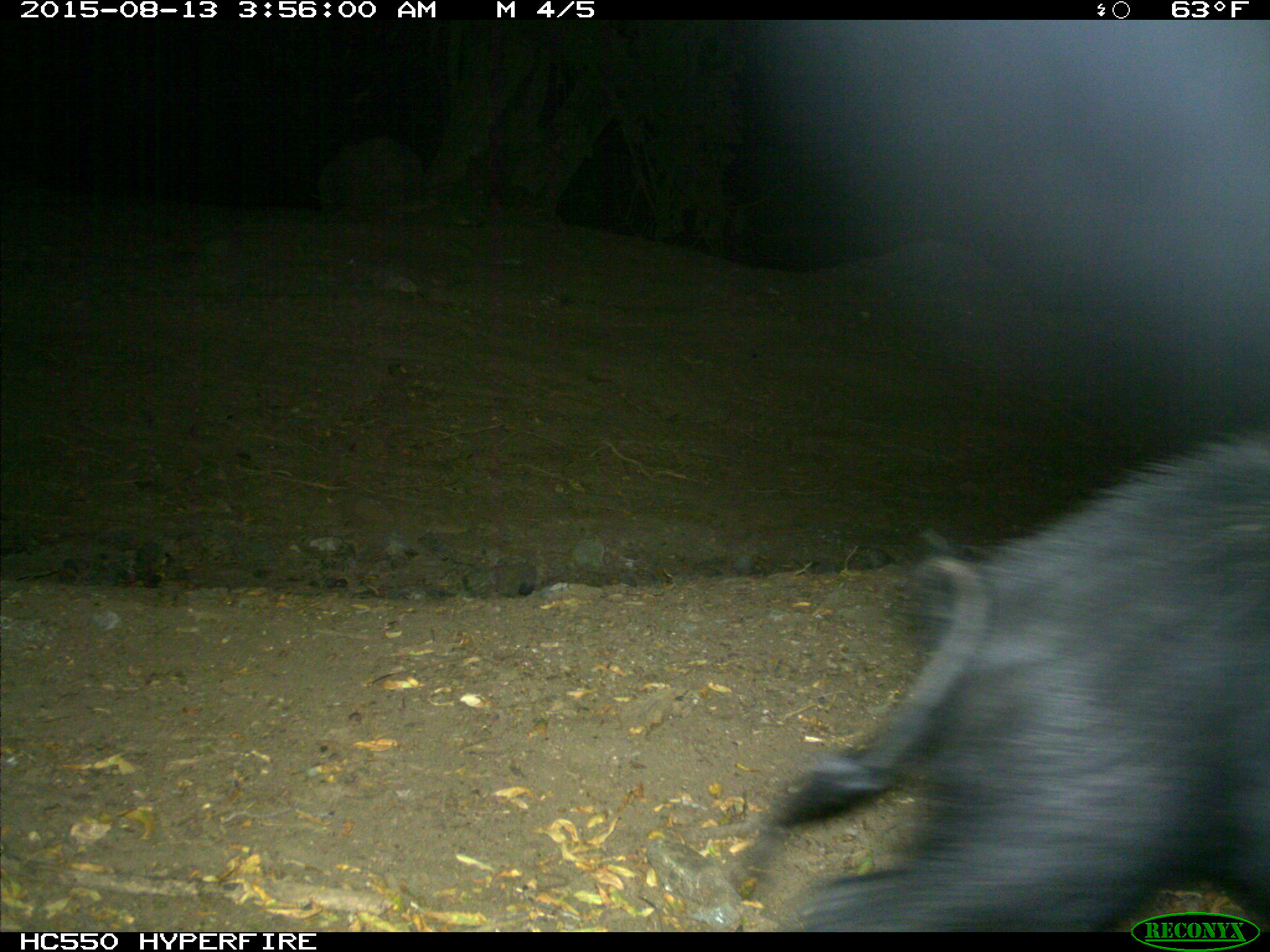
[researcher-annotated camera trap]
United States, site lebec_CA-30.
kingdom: Animalia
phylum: Chordata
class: Mammalia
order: Artiodactyla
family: Suidae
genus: Sus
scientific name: Sus scrofa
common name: wild boar